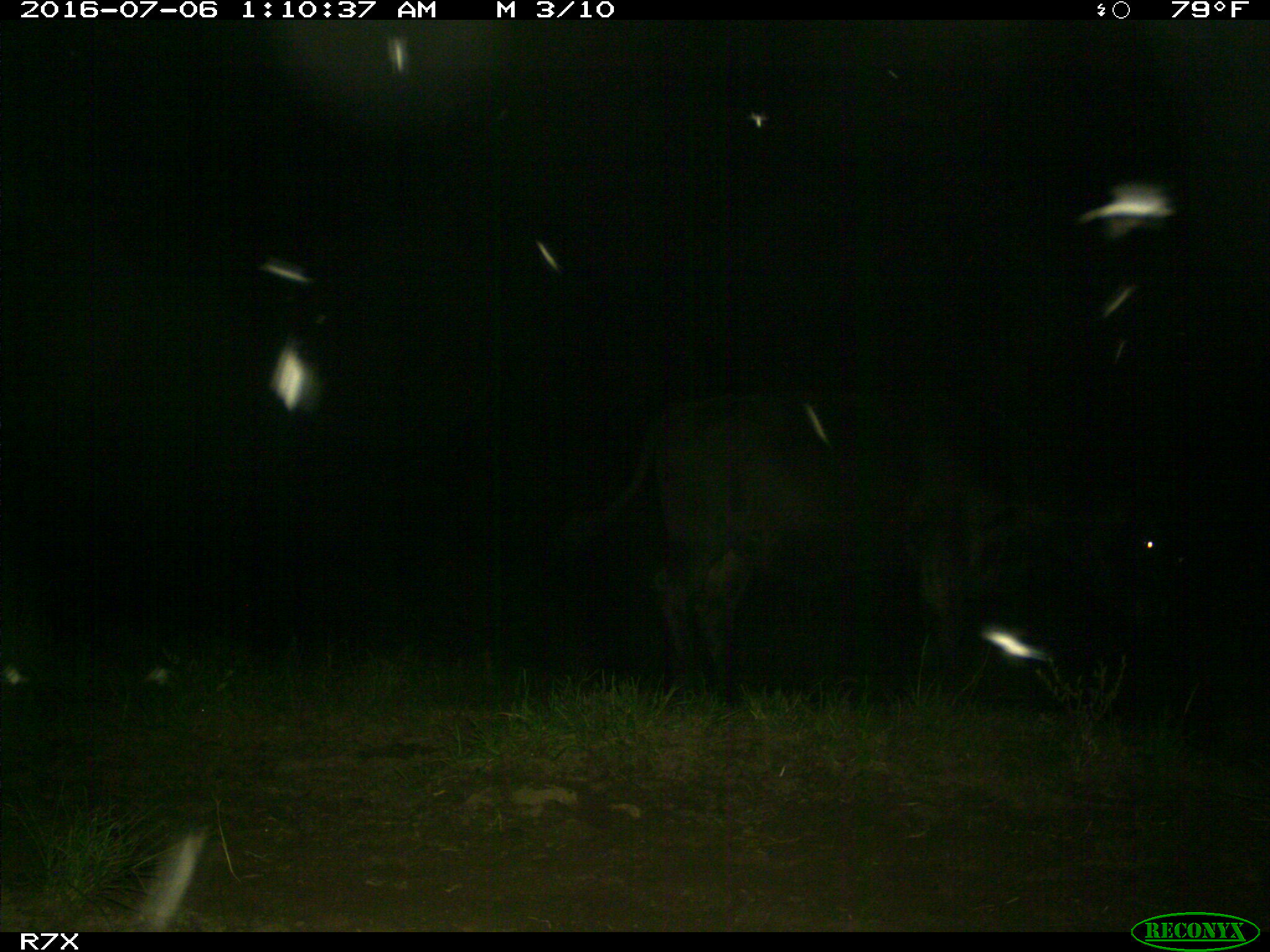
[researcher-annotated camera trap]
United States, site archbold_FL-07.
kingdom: Animalia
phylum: Chordata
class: Mammalia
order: Artiodactyla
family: Bovidae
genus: Bos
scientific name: Bos taurus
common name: domestic cow